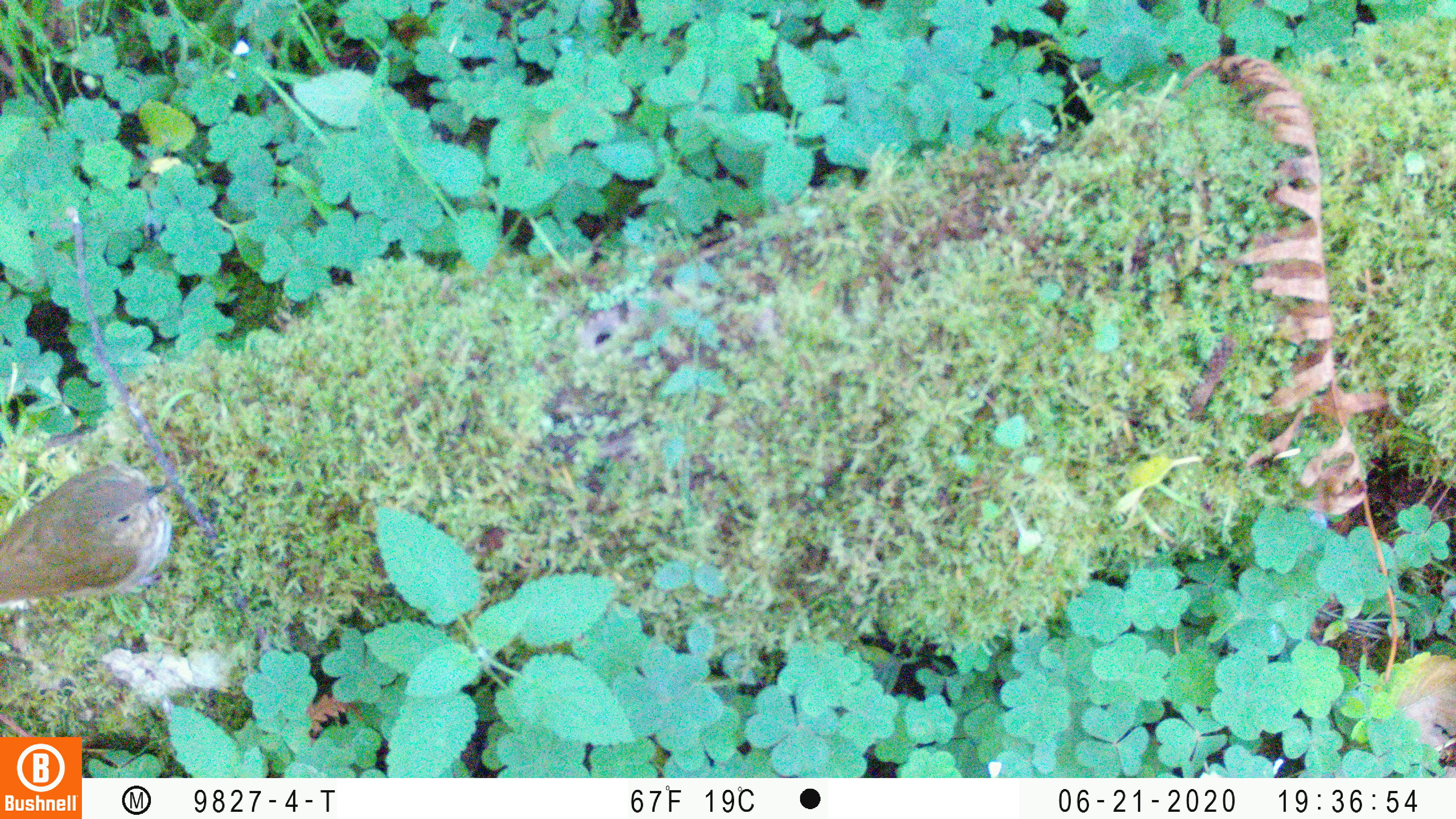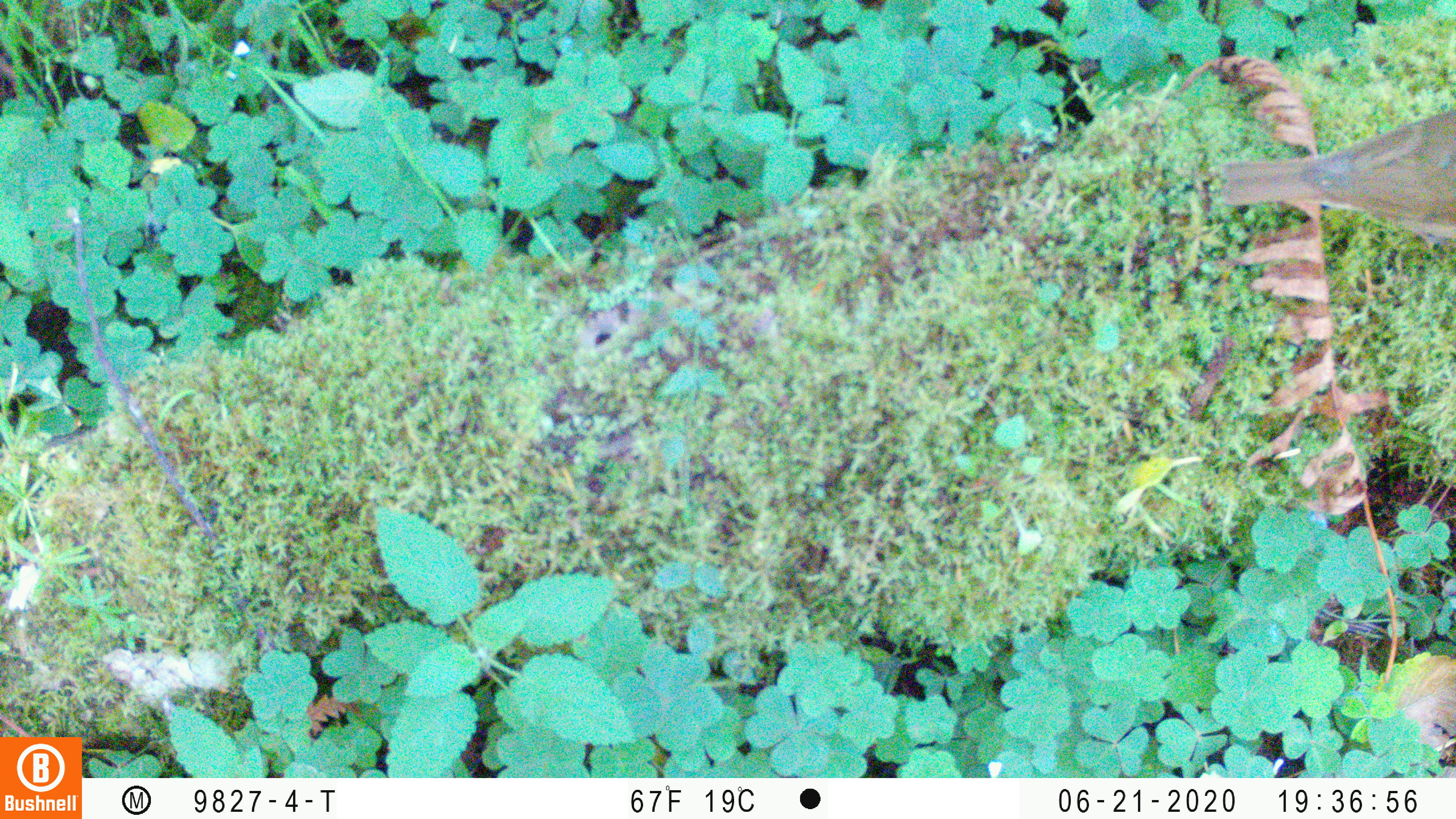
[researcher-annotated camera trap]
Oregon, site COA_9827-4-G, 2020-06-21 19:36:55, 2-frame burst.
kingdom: Animalia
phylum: Chordata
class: Aves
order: Passeriformes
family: Turdidae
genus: Catharus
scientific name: Catharus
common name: brown thrushes and nightingale-thrushes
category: catharus species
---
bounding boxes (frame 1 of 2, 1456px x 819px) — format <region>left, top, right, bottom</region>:
catharus species: <region>0, 438, 215, 627</region>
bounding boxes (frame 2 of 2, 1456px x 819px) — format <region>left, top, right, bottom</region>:
catharus species: <region>1211, 95, 1454, 273</region>